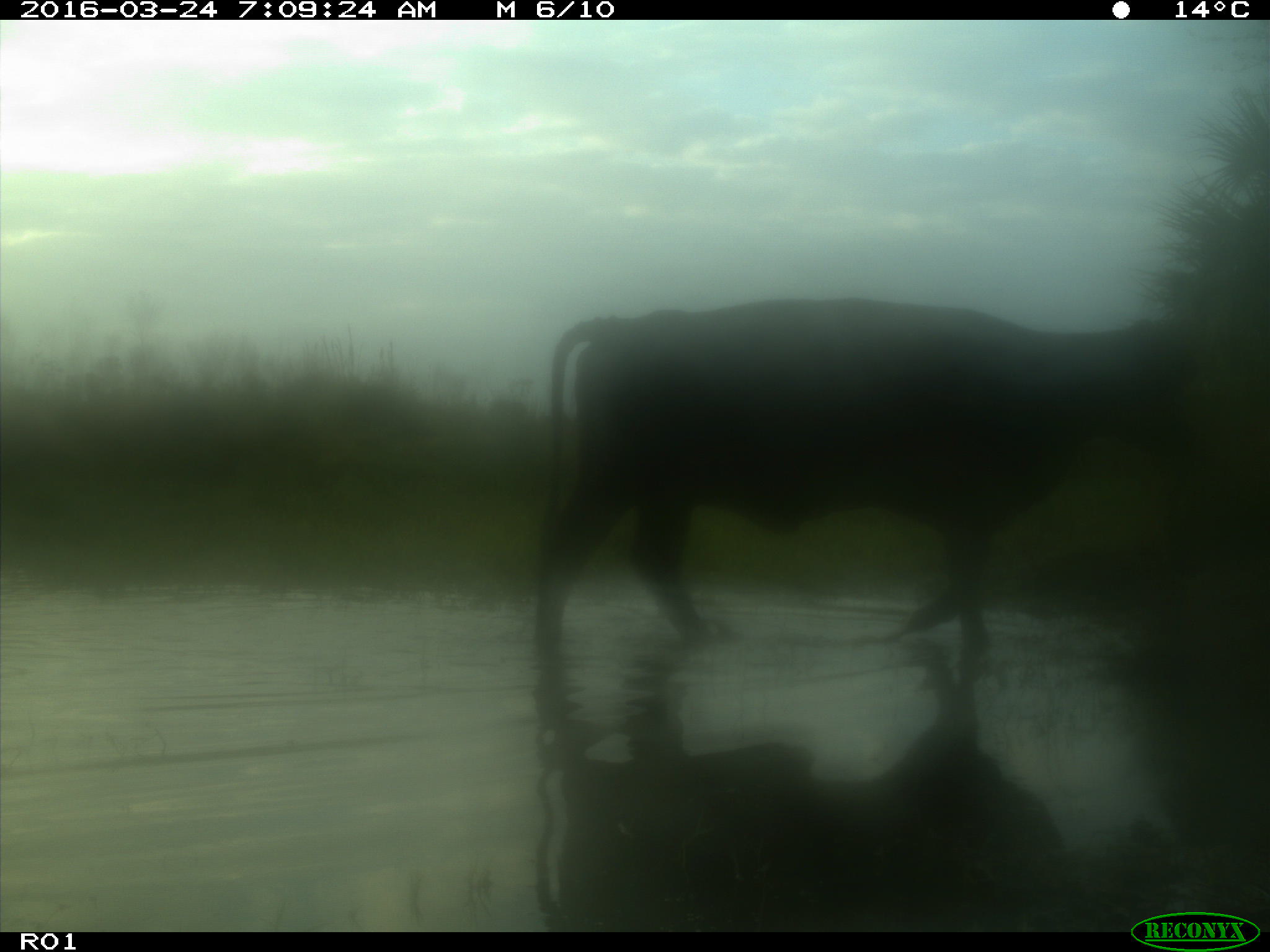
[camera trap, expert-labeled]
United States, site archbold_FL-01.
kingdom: Animalia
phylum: Chordata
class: Mammalia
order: Artiodactyla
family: Bovidae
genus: Bos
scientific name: Bos taurus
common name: domestic cow